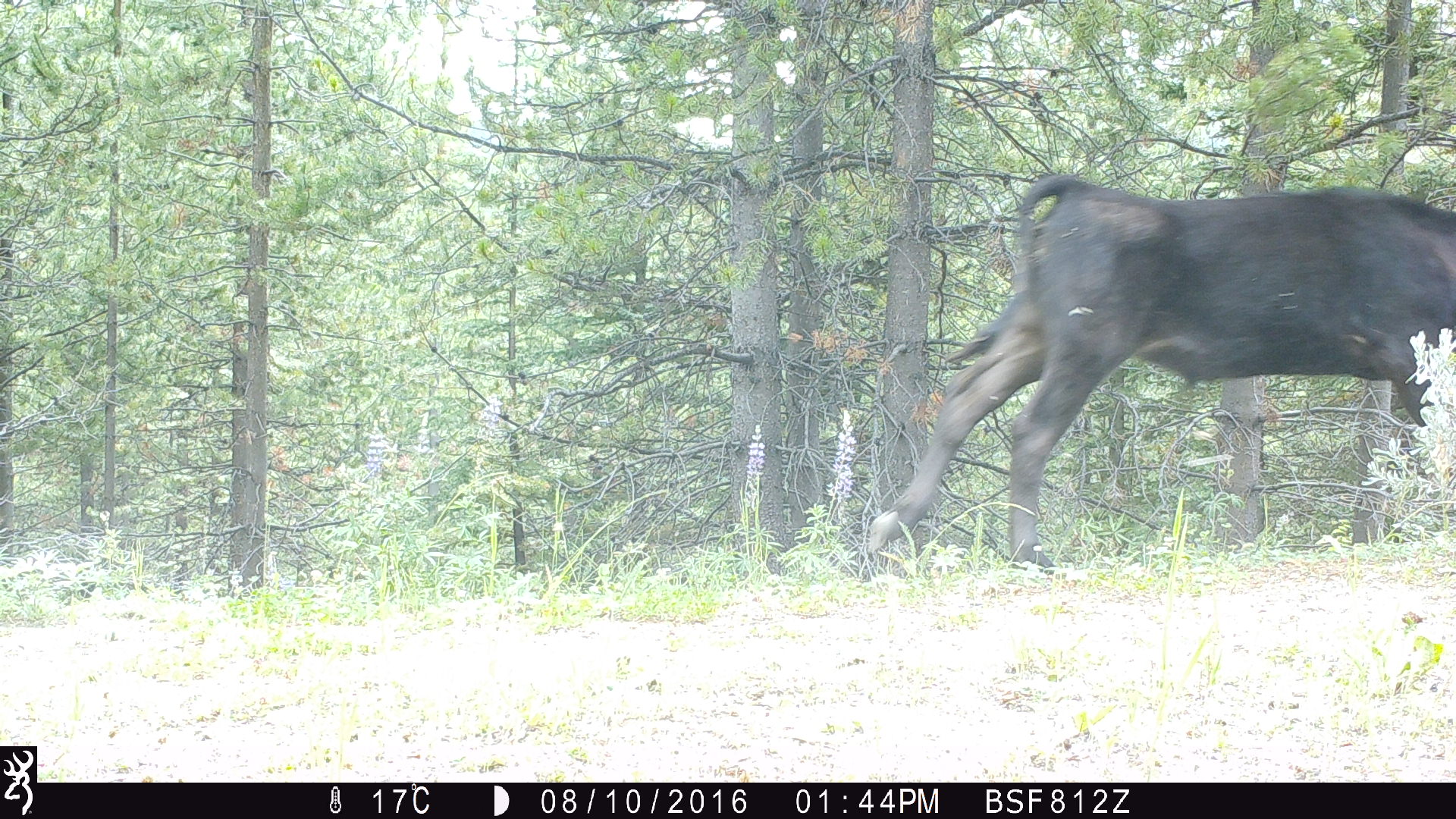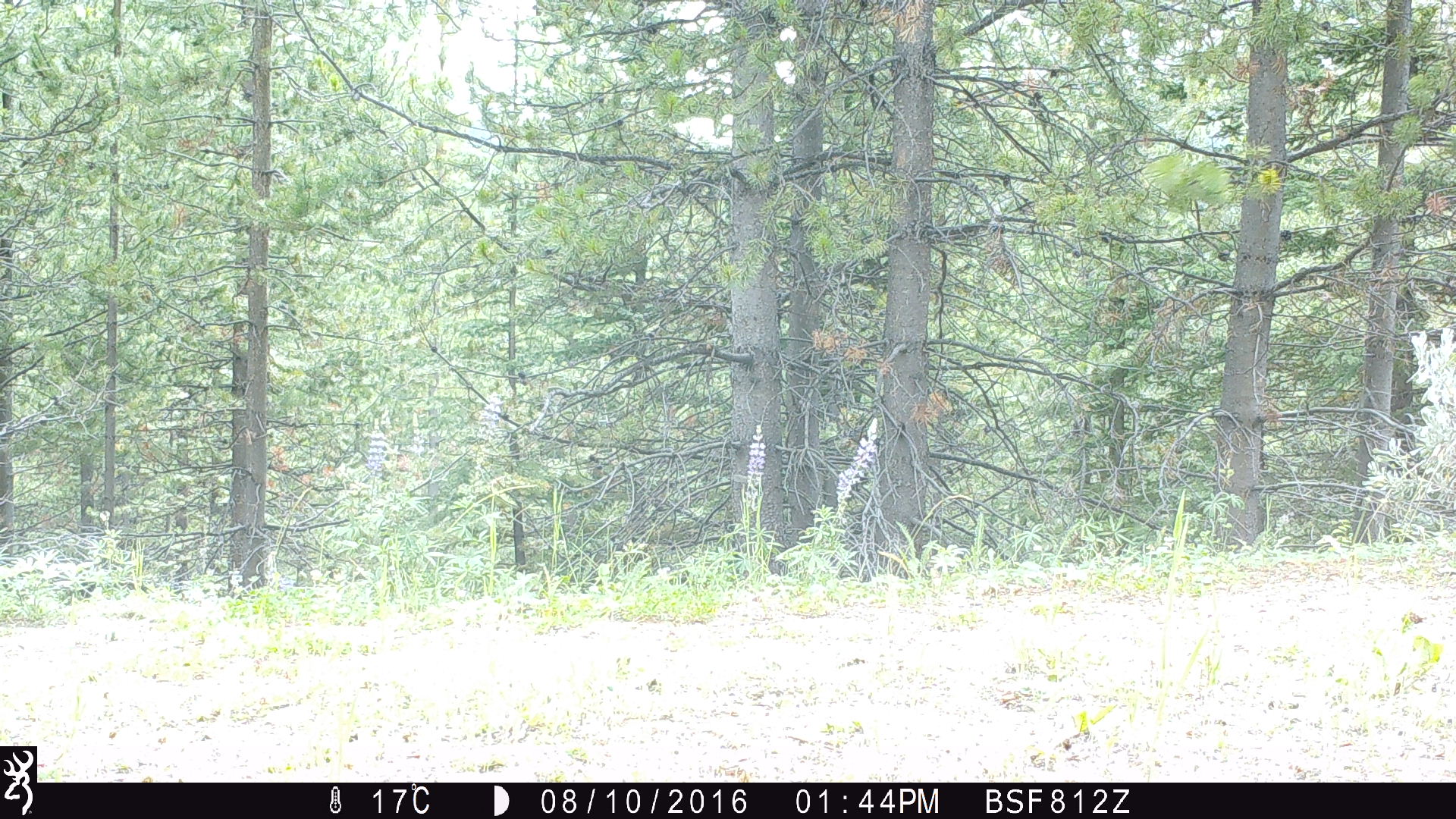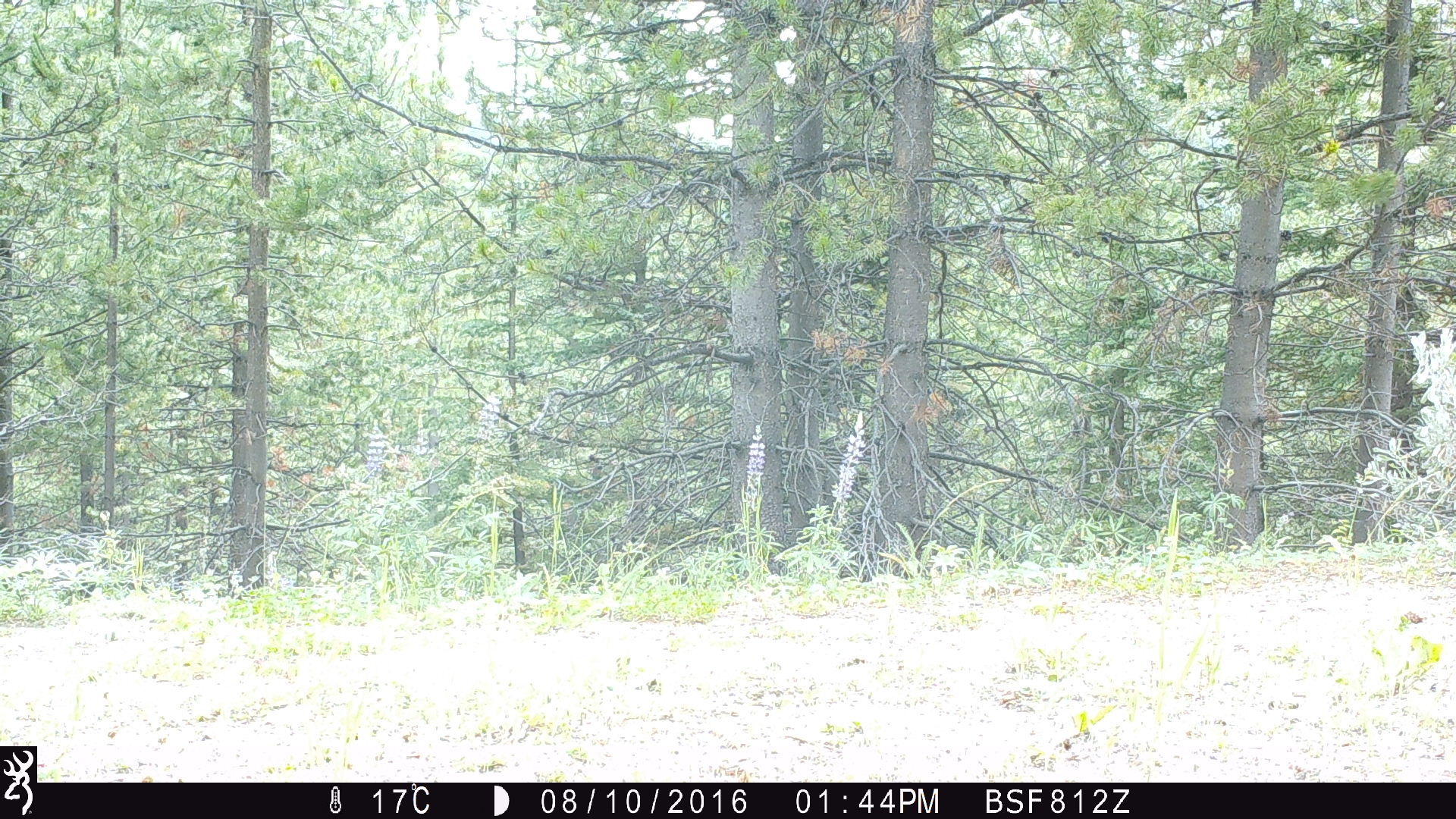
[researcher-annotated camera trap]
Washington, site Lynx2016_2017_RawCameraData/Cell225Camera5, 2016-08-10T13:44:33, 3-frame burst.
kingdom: Animalia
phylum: Chordata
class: Mammalia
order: Artiodactyla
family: Bovidae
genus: Bos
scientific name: Bos taurus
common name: domestic cattle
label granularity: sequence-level